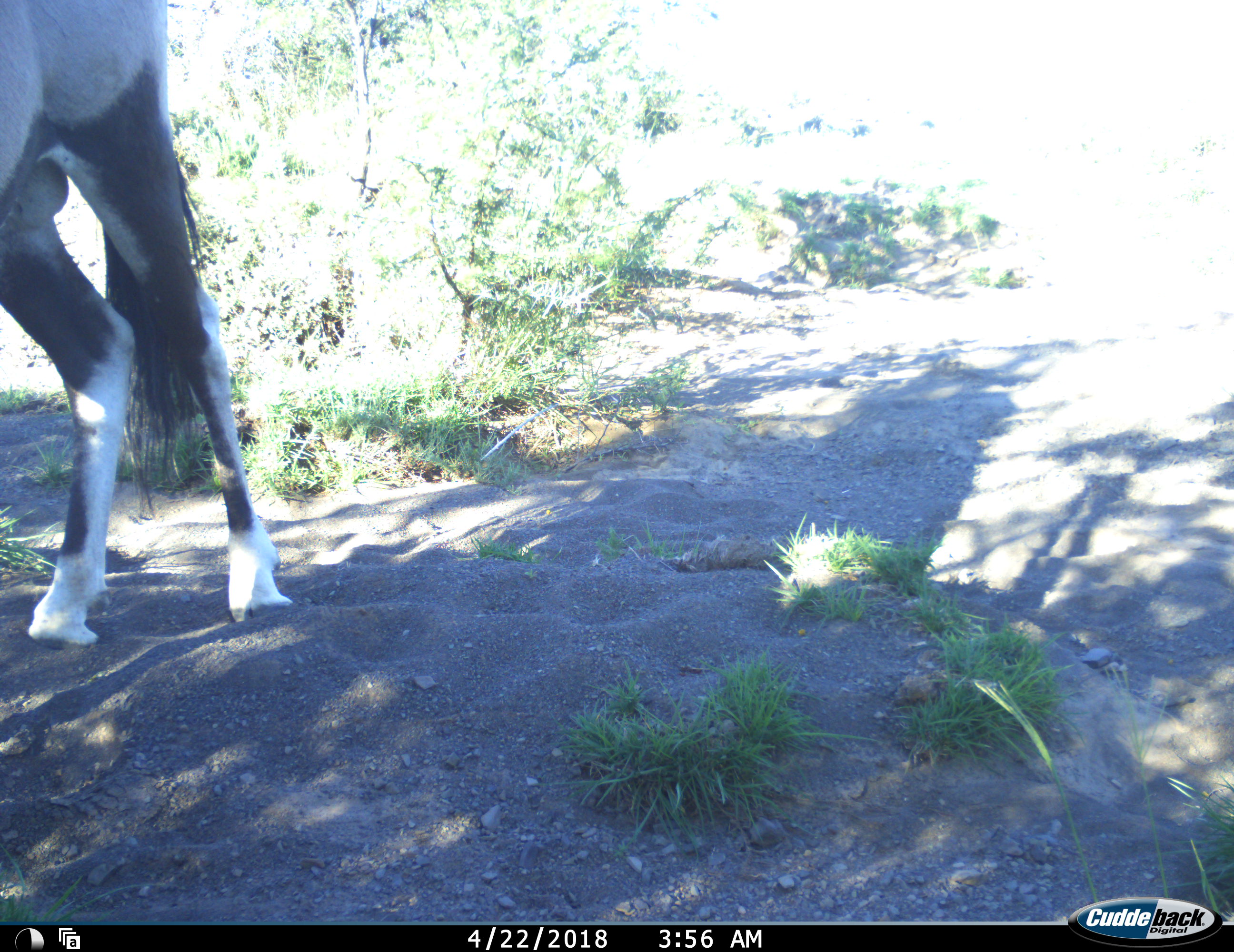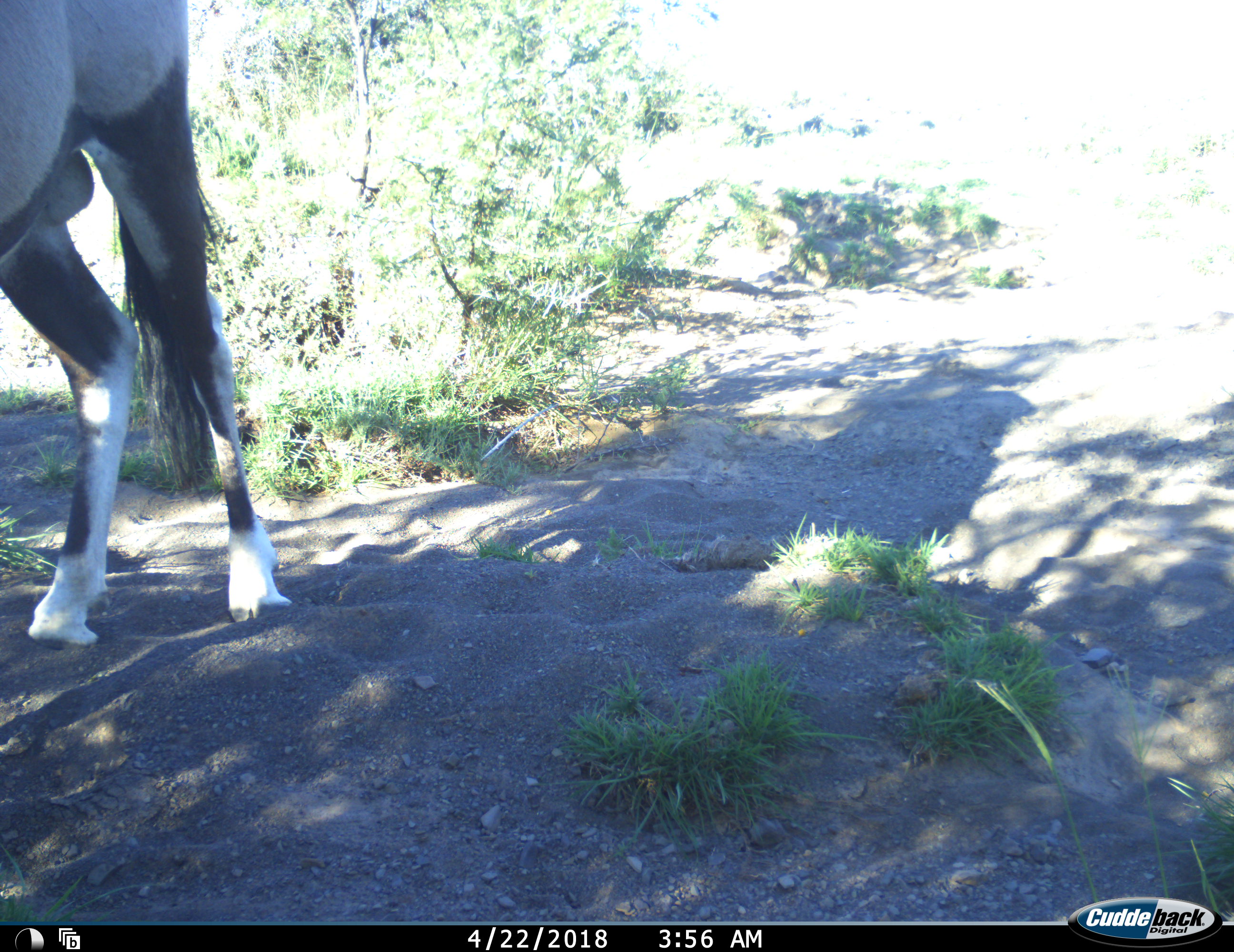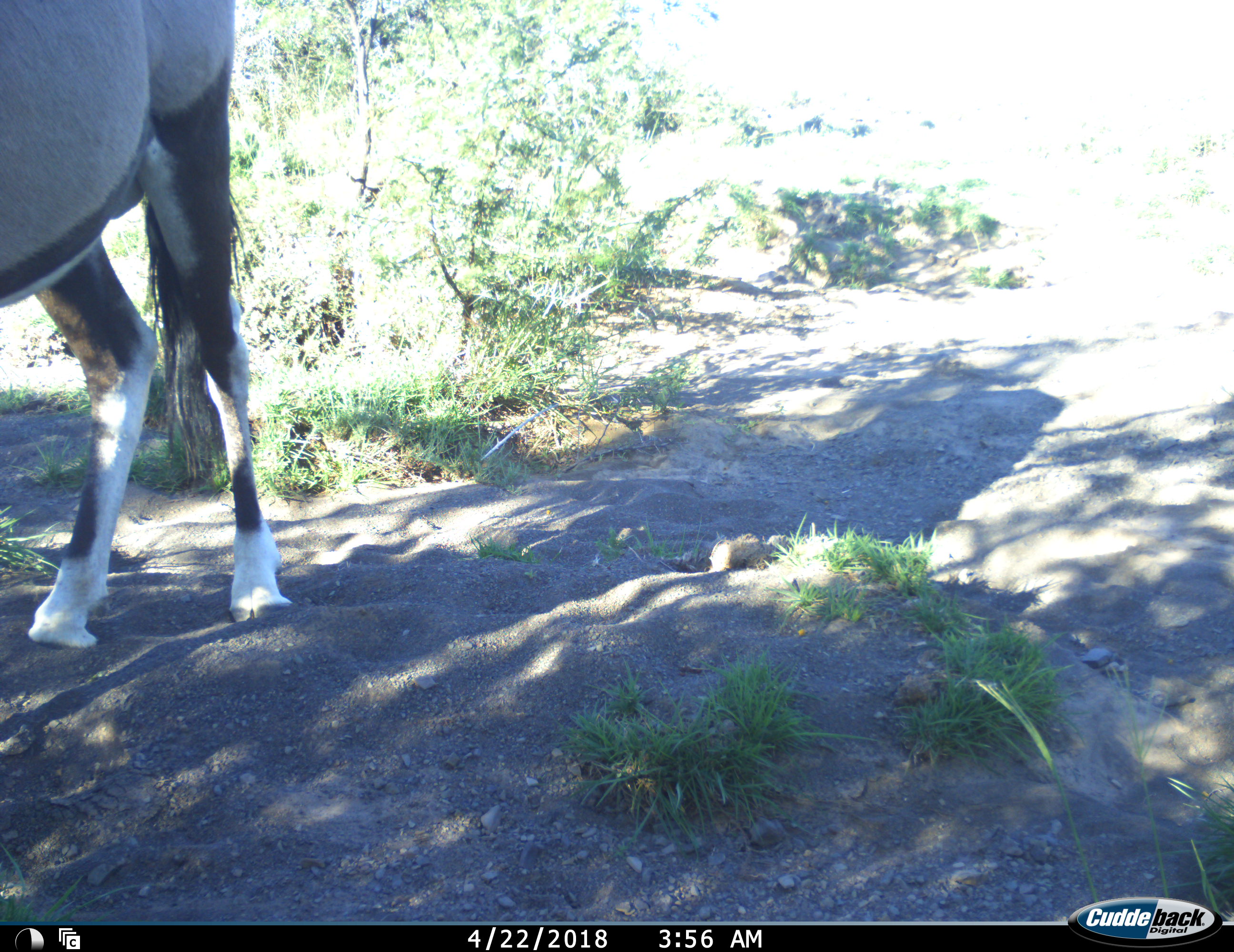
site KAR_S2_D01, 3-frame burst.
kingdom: Animalia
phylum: Chordata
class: Mammalia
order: Artiodactyla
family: Bovidae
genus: Oryx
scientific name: Oryx gazella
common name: gemsbok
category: oryx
Oryx (gemsbok) (Oryx gazella), count 1. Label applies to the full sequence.